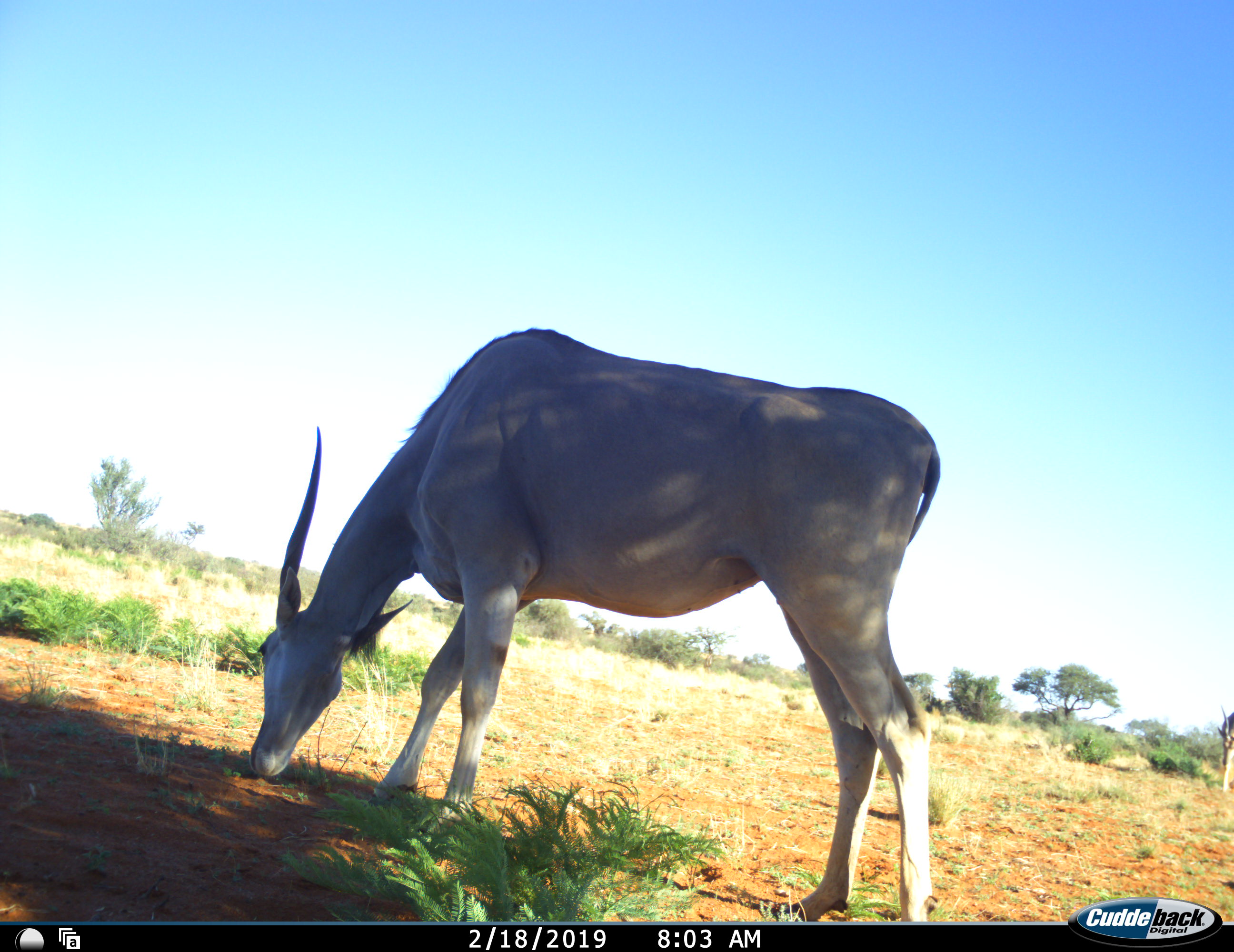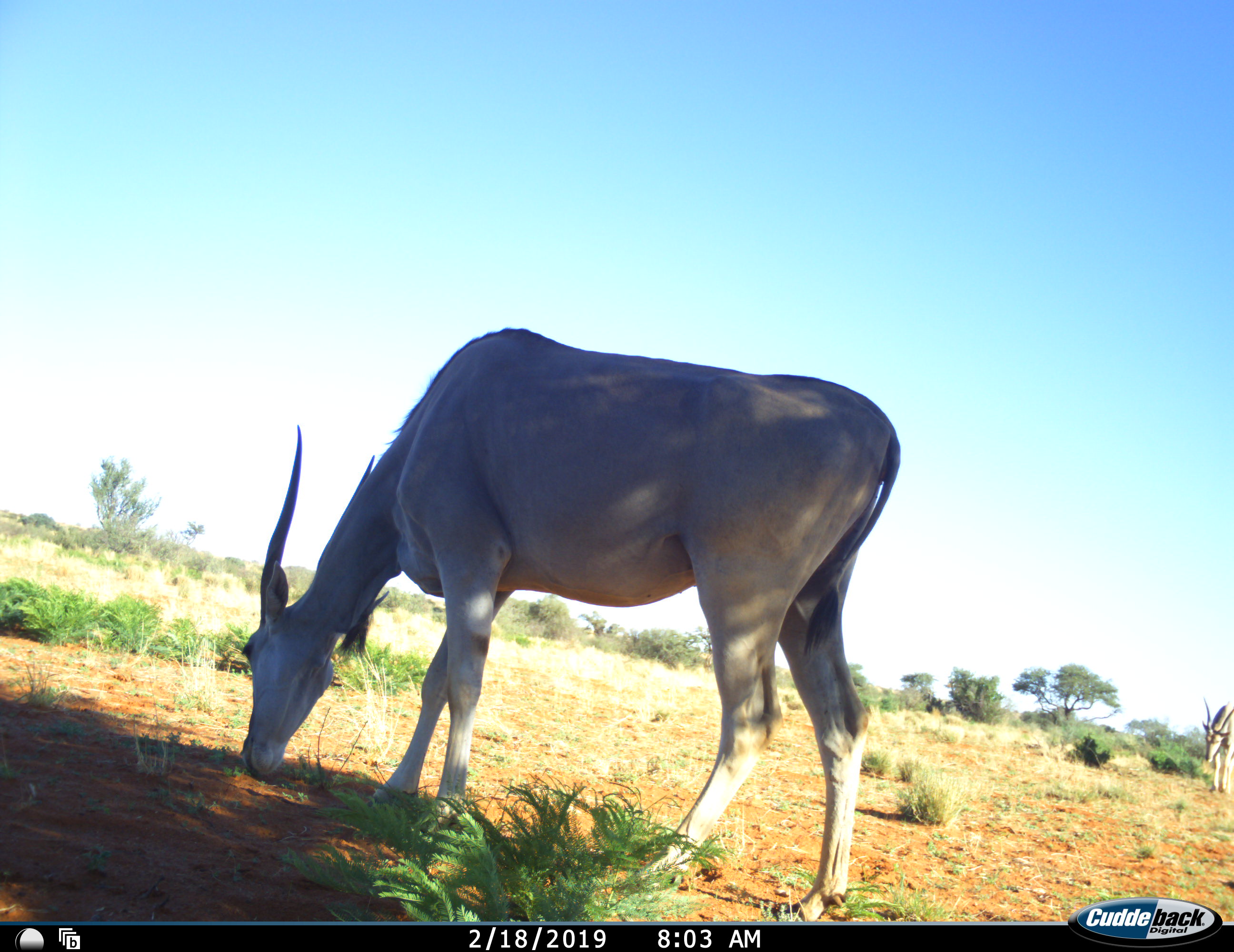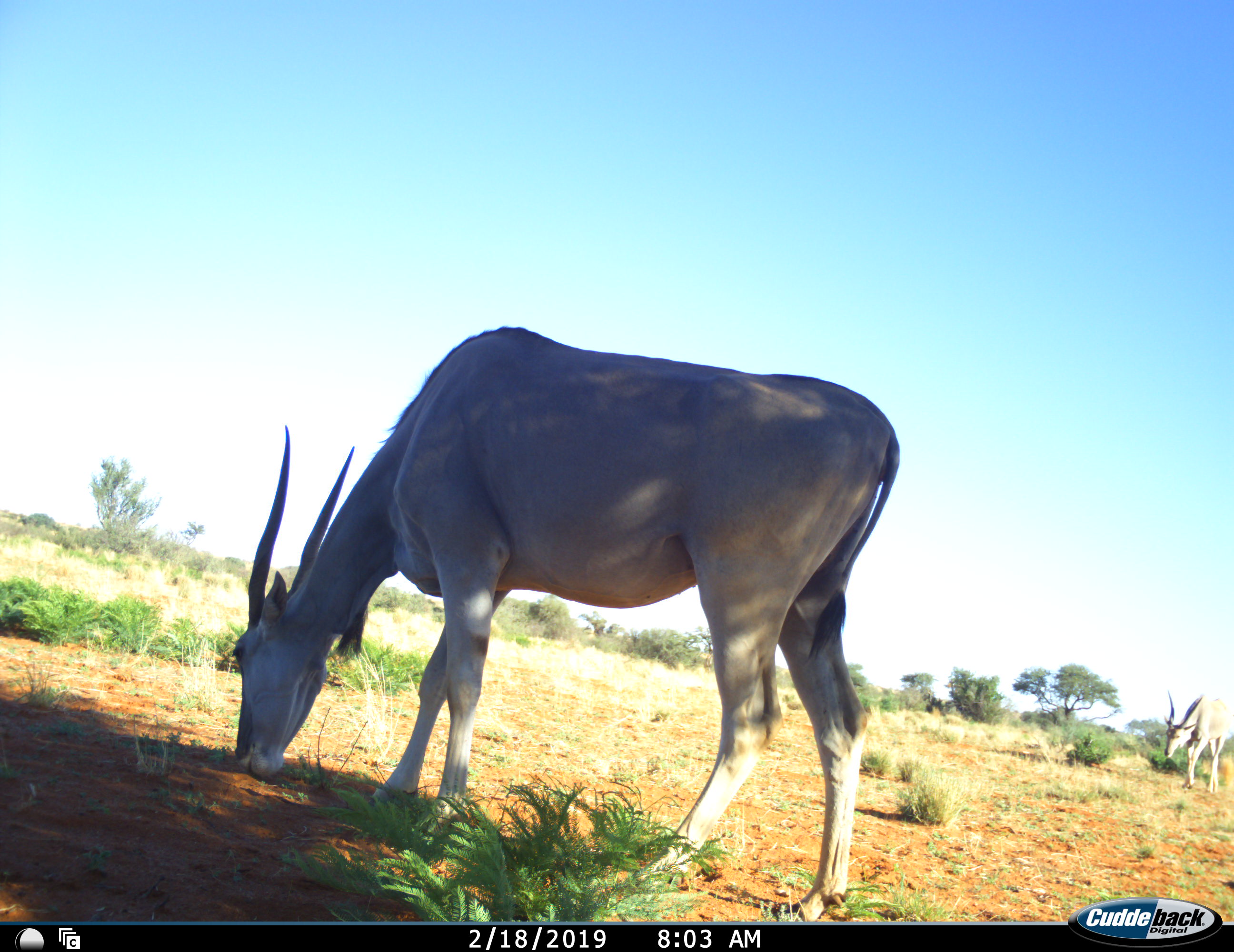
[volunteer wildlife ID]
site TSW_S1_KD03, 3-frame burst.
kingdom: Animalia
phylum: Chordata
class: Mammalia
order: Artiodactyla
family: Bovidae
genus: Tragelaphus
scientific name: Tragelaphus oryx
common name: eland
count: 2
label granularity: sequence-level